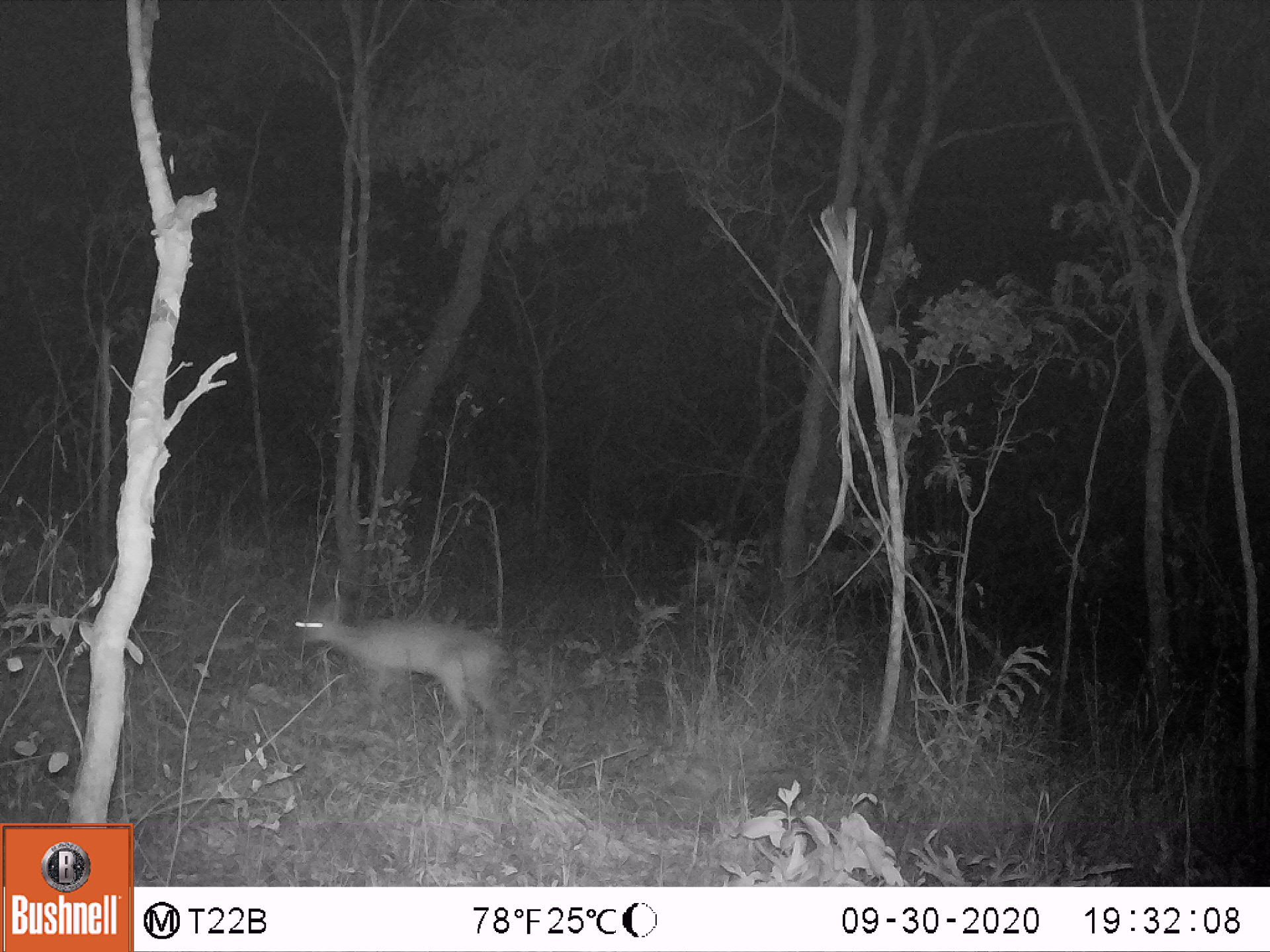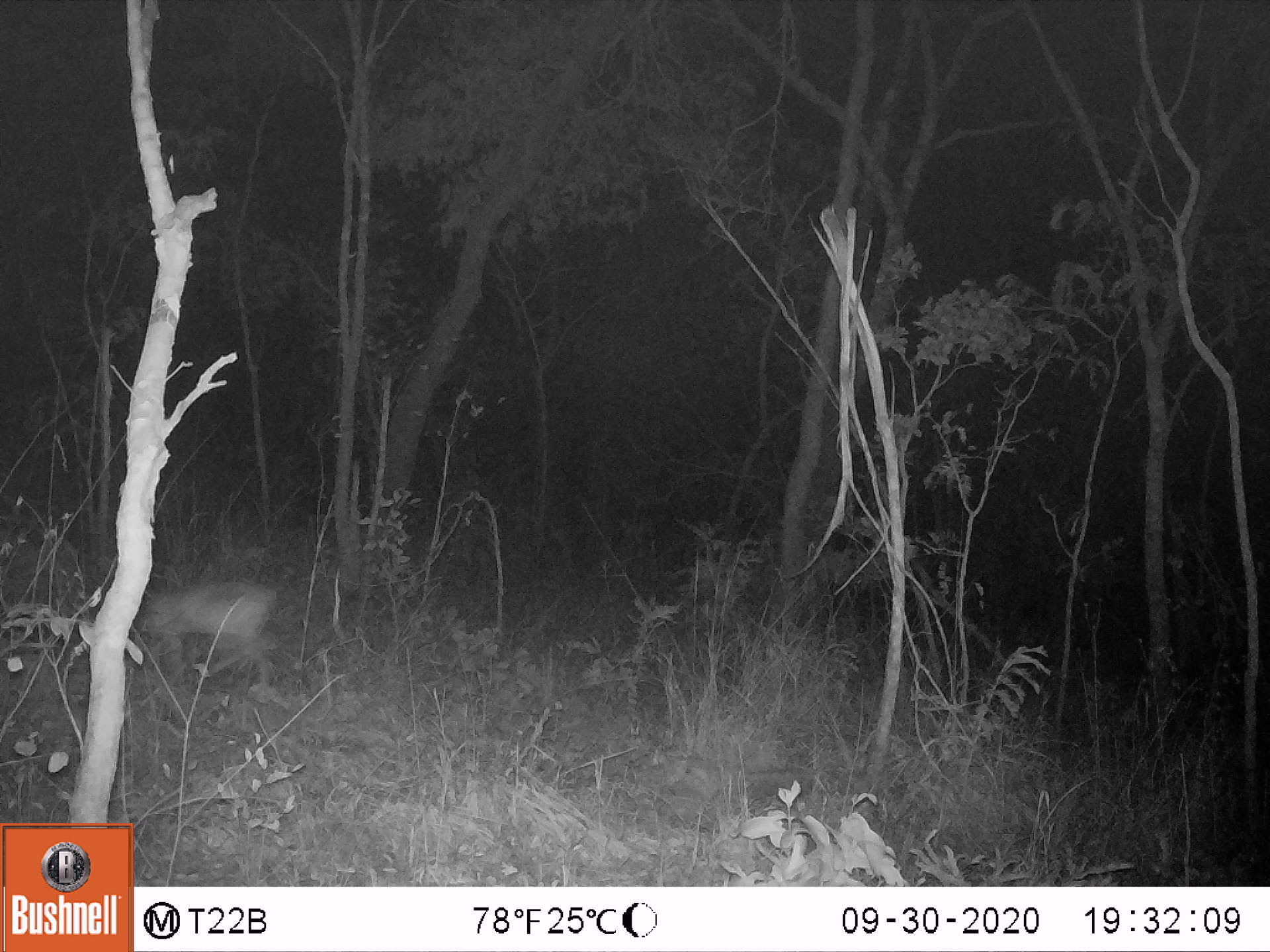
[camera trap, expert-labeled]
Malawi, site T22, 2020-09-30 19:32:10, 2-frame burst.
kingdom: Animalia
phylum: Chordata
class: Mammalia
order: Artiodactyla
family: Bovidae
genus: Sylvicapra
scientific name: Sylvicapra grimmia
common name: common duiker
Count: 1.